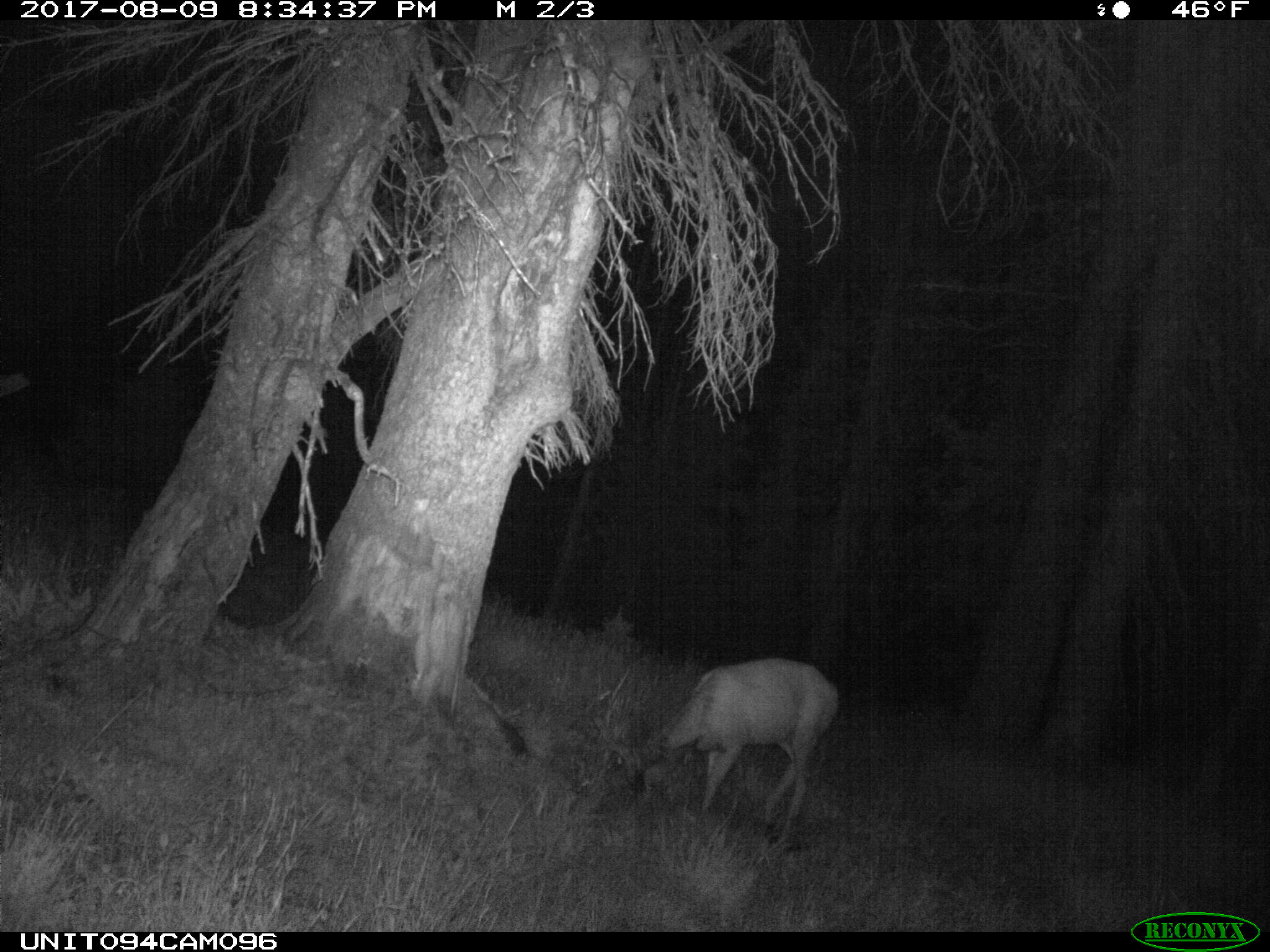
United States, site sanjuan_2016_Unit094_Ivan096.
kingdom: Animalia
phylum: Chordata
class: Mammalia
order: Artiodactyla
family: Cervidae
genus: Odocoileus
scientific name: Odocoileus hemionus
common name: mule deer